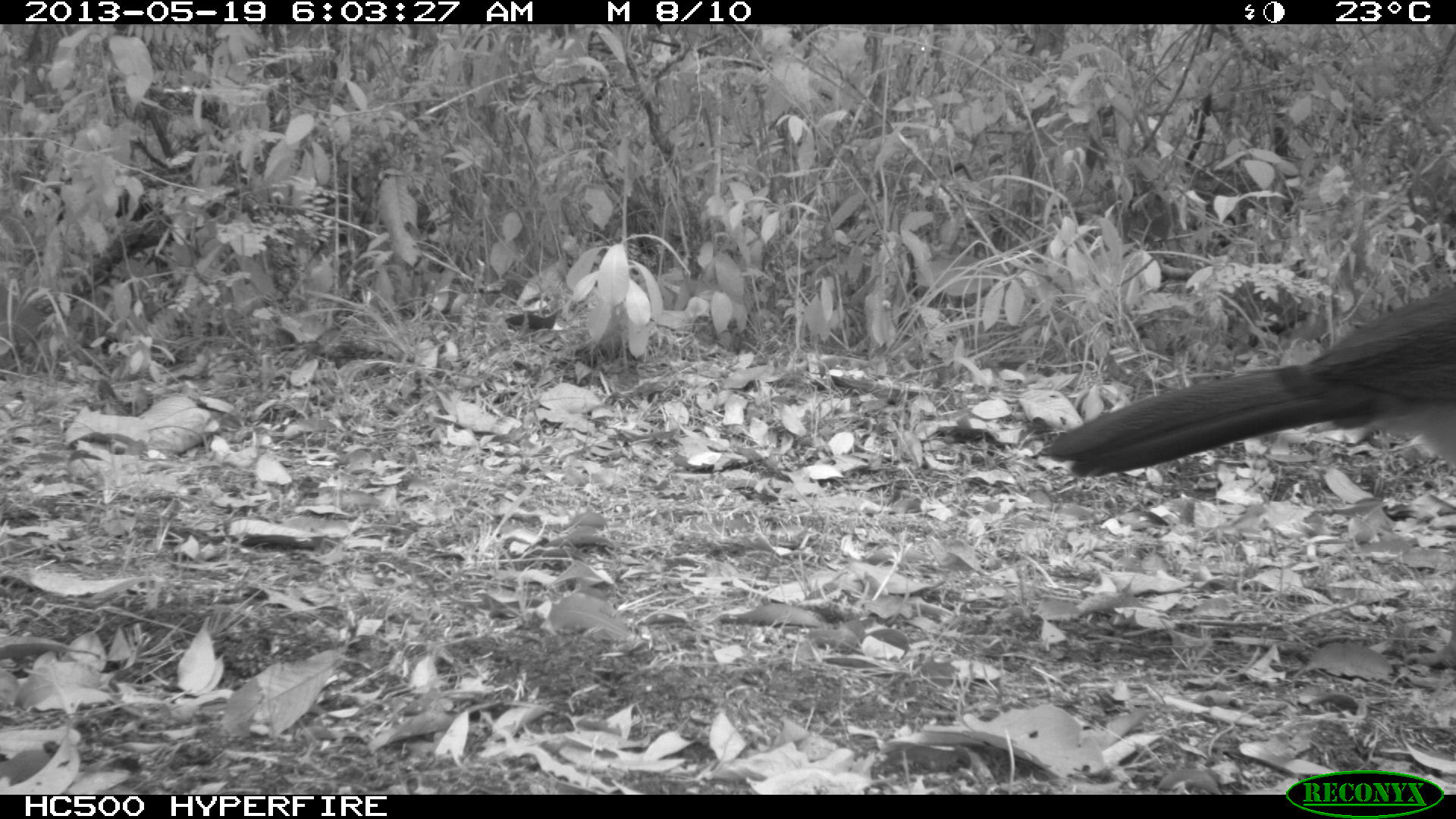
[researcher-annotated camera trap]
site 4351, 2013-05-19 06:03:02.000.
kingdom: Animalia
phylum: Chordata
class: Aves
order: Galliformes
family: Cracidae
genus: Crax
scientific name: Crax rubra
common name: great curassow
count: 2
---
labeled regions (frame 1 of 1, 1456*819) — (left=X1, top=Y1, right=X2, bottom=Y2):
crax rubra: (left=1040, top=284, right=1456, bottom=473)